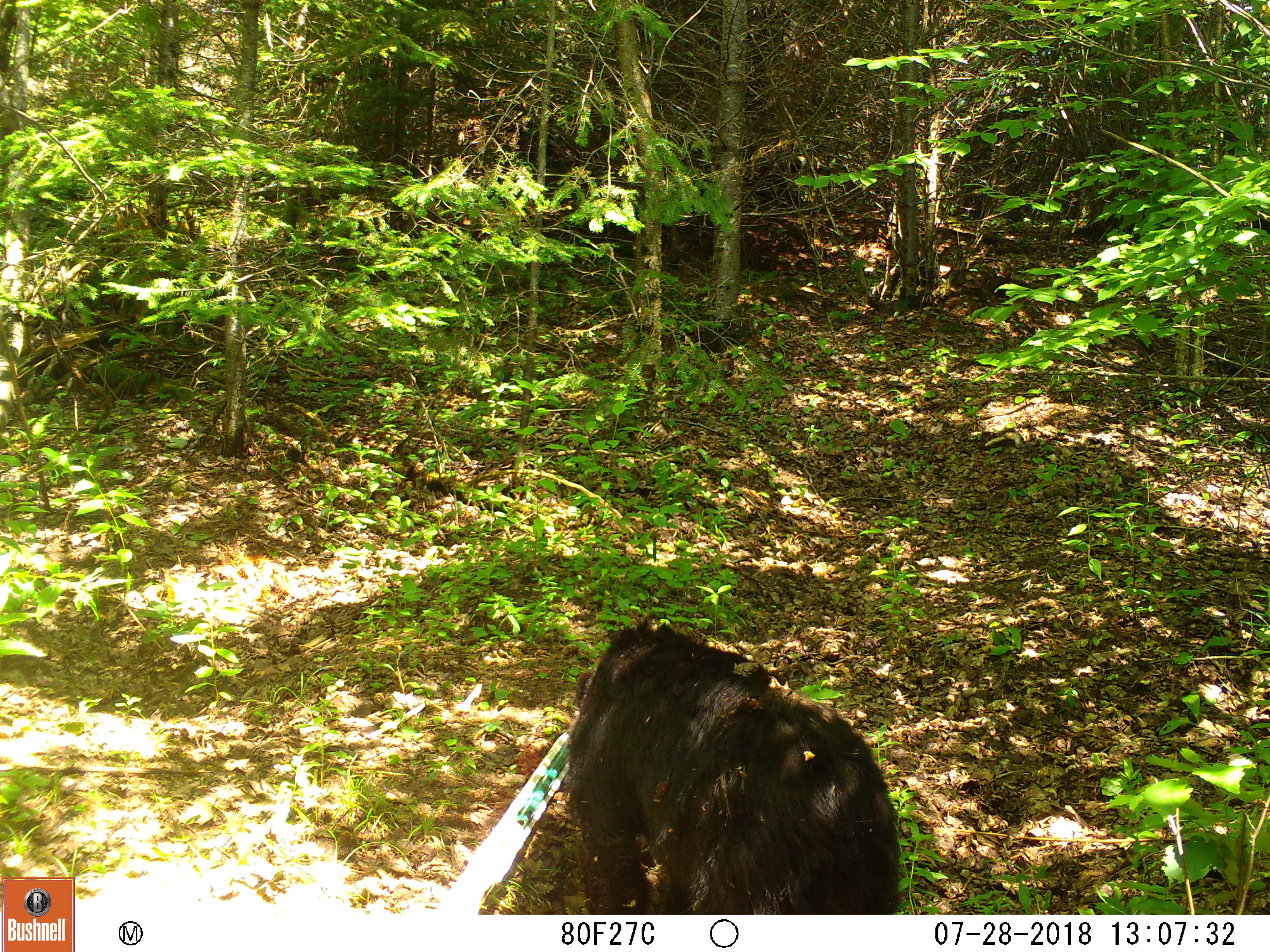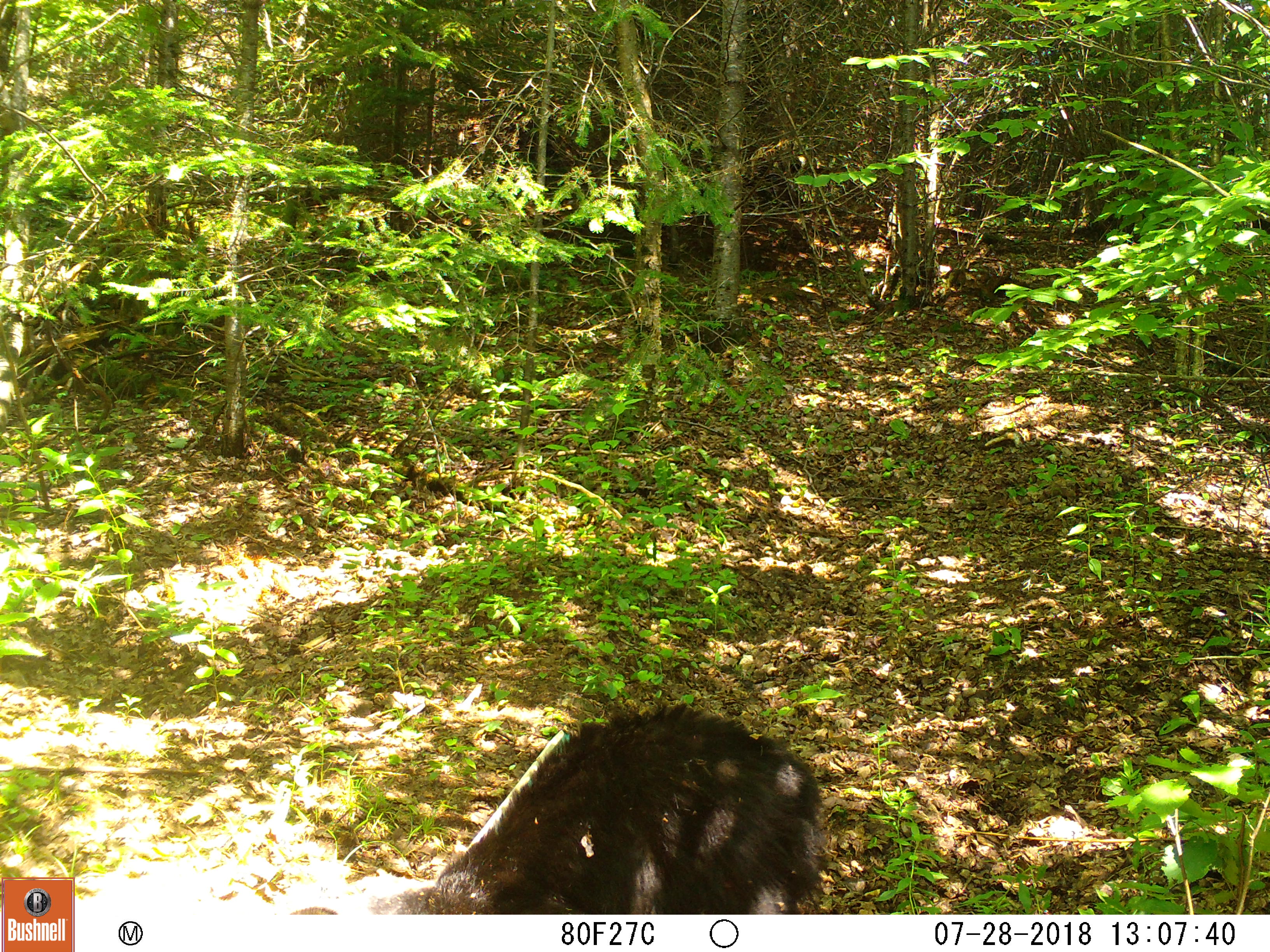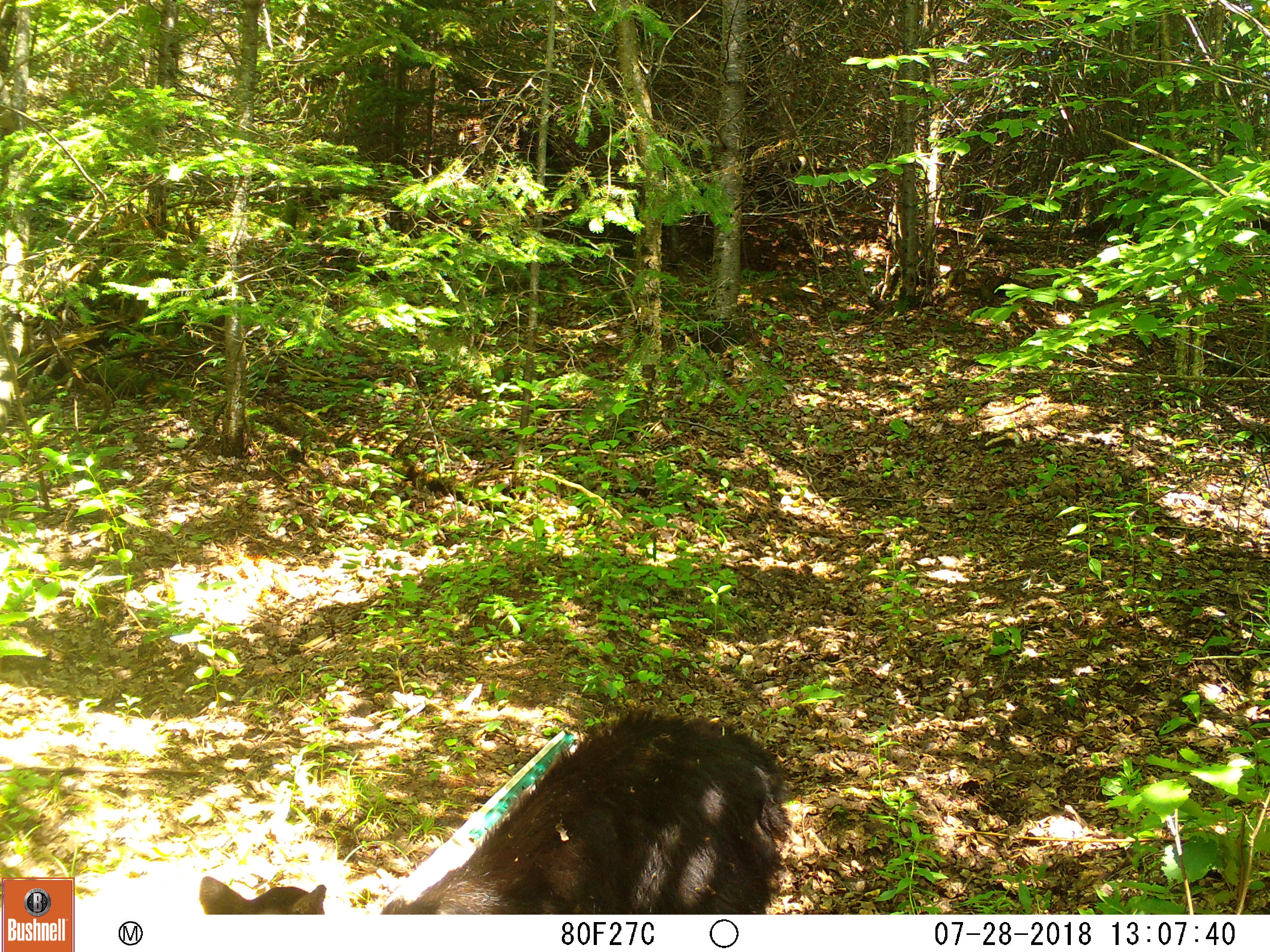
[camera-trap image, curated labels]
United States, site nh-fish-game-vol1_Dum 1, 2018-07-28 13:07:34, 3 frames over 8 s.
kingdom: Animalia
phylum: Chordata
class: Mammalia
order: Carnivora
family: Ursidae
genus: Ursus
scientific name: Ursus americanus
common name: black bear